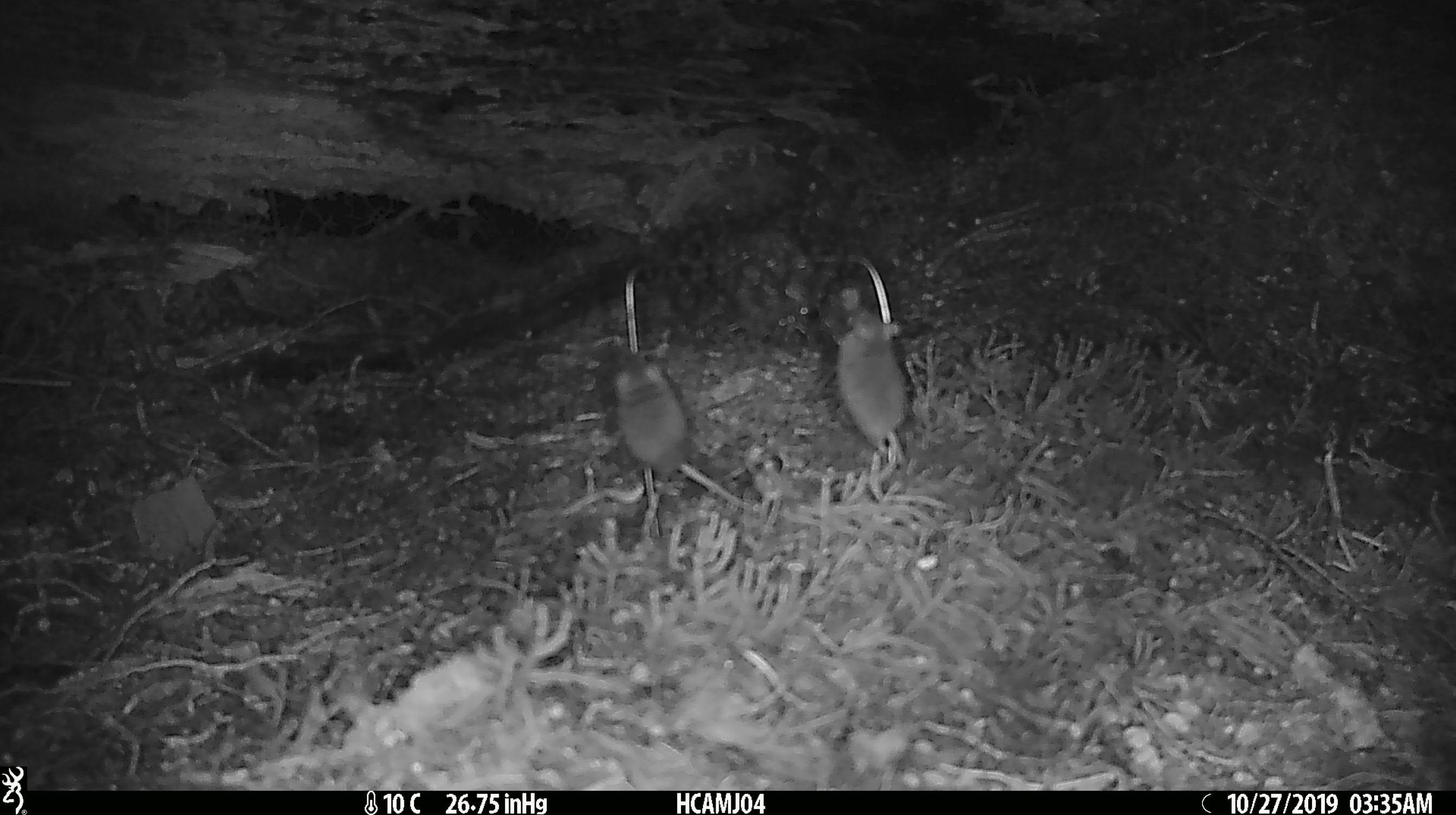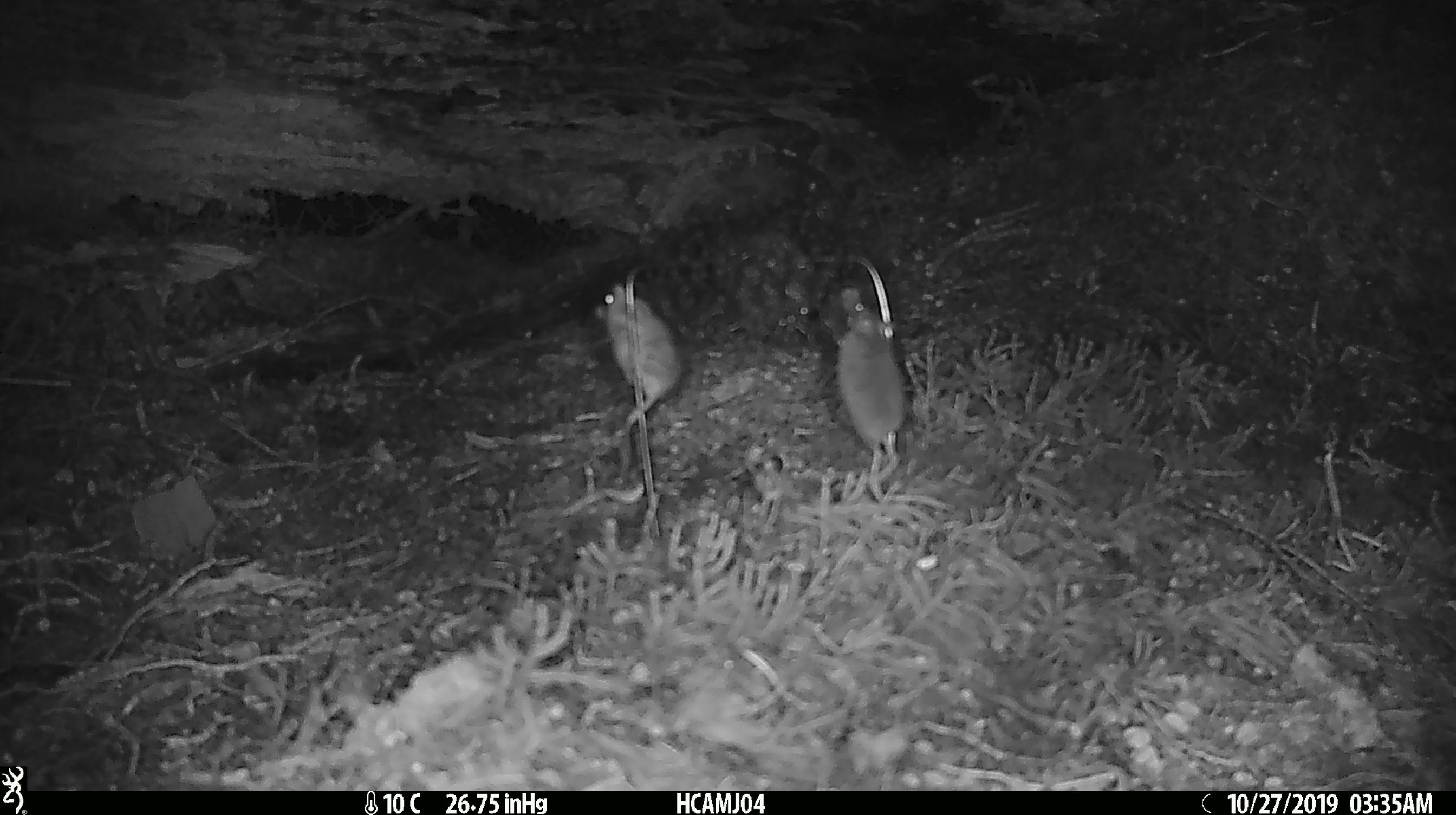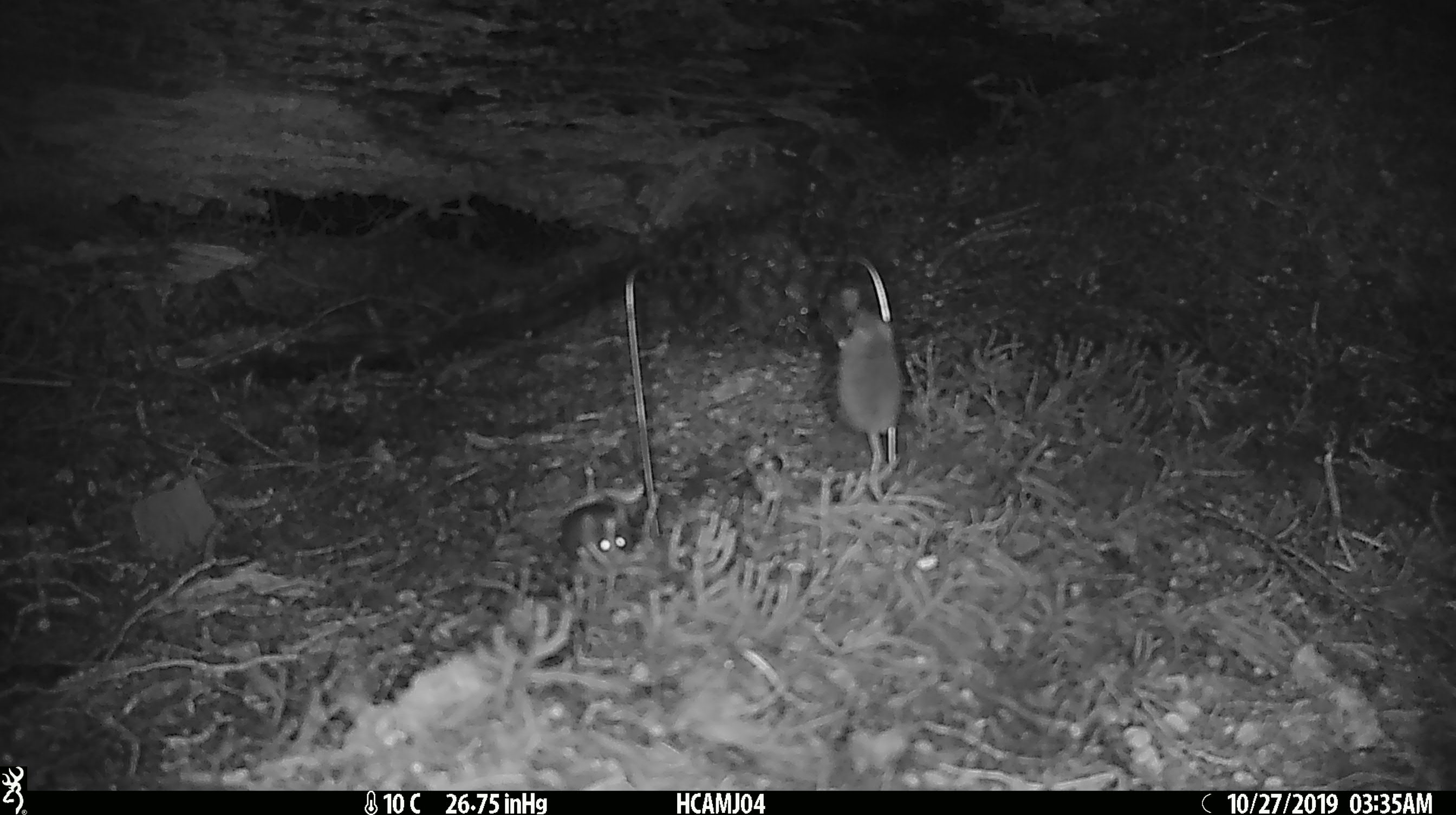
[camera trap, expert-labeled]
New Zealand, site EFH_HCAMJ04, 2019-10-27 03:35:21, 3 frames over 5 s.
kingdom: Animalia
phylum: Chordata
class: Mammalia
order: Rodentia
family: Muridae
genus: Mus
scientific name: Mus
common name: mouse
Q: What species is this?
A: Mouse (Mus).